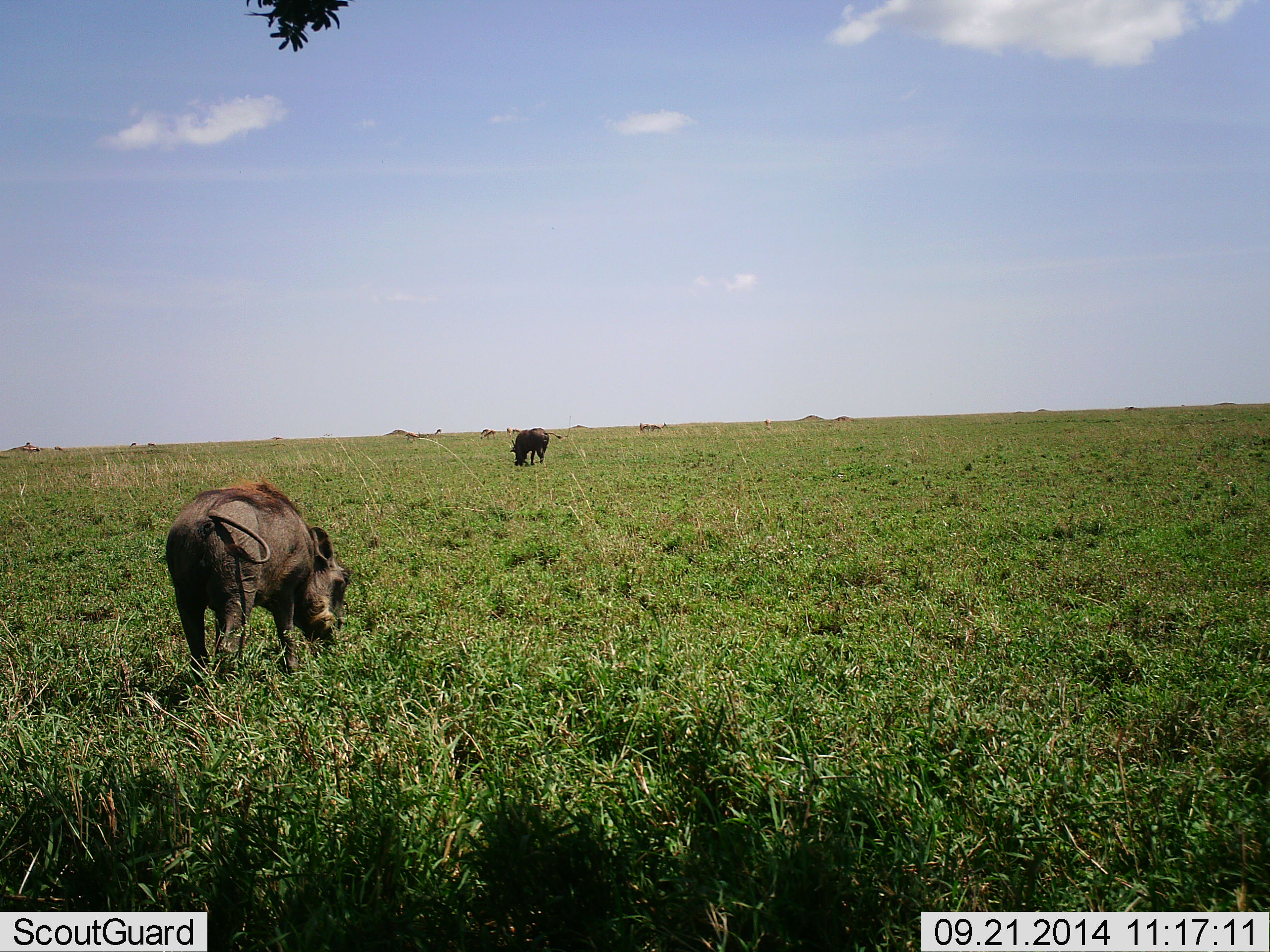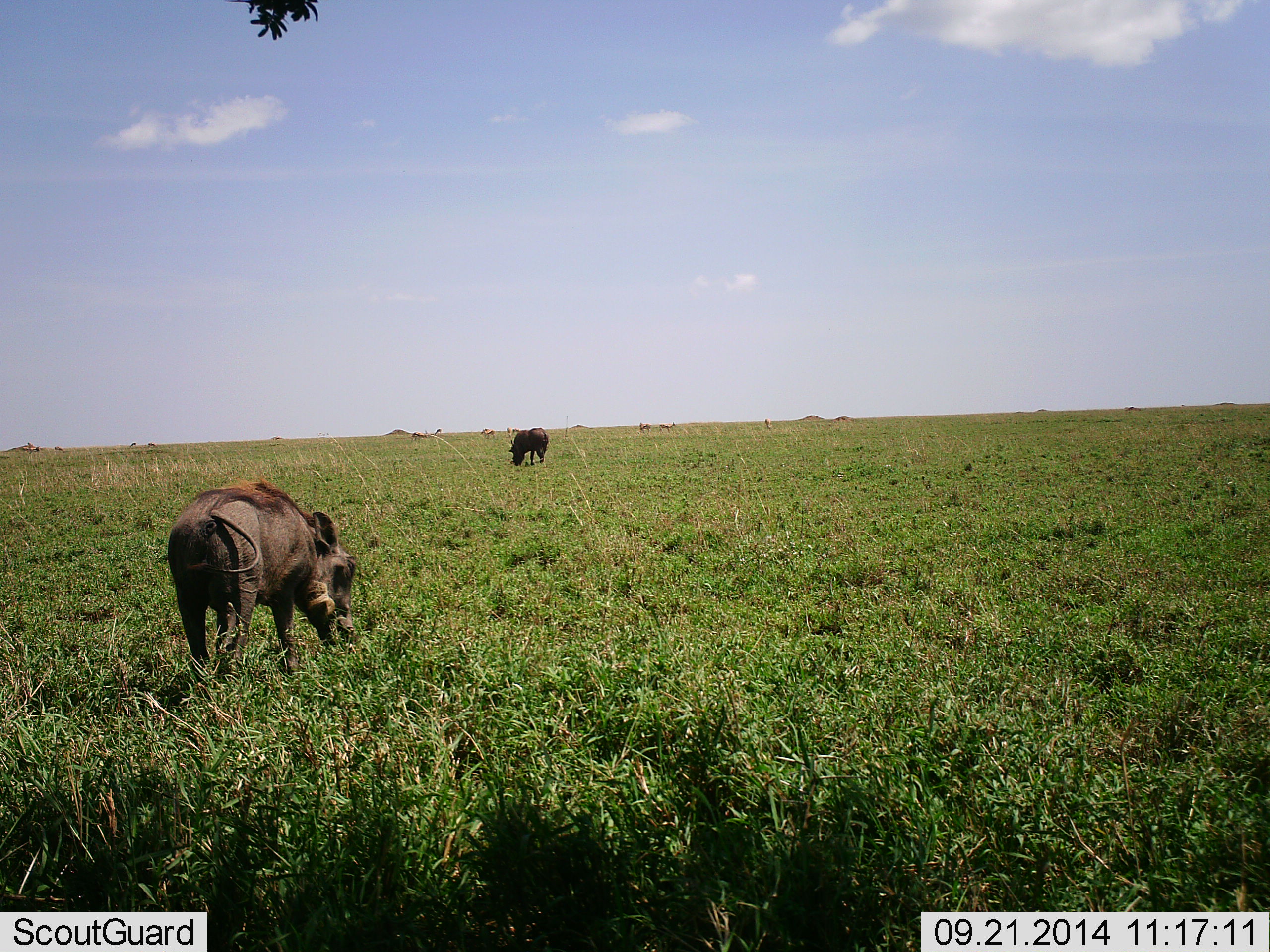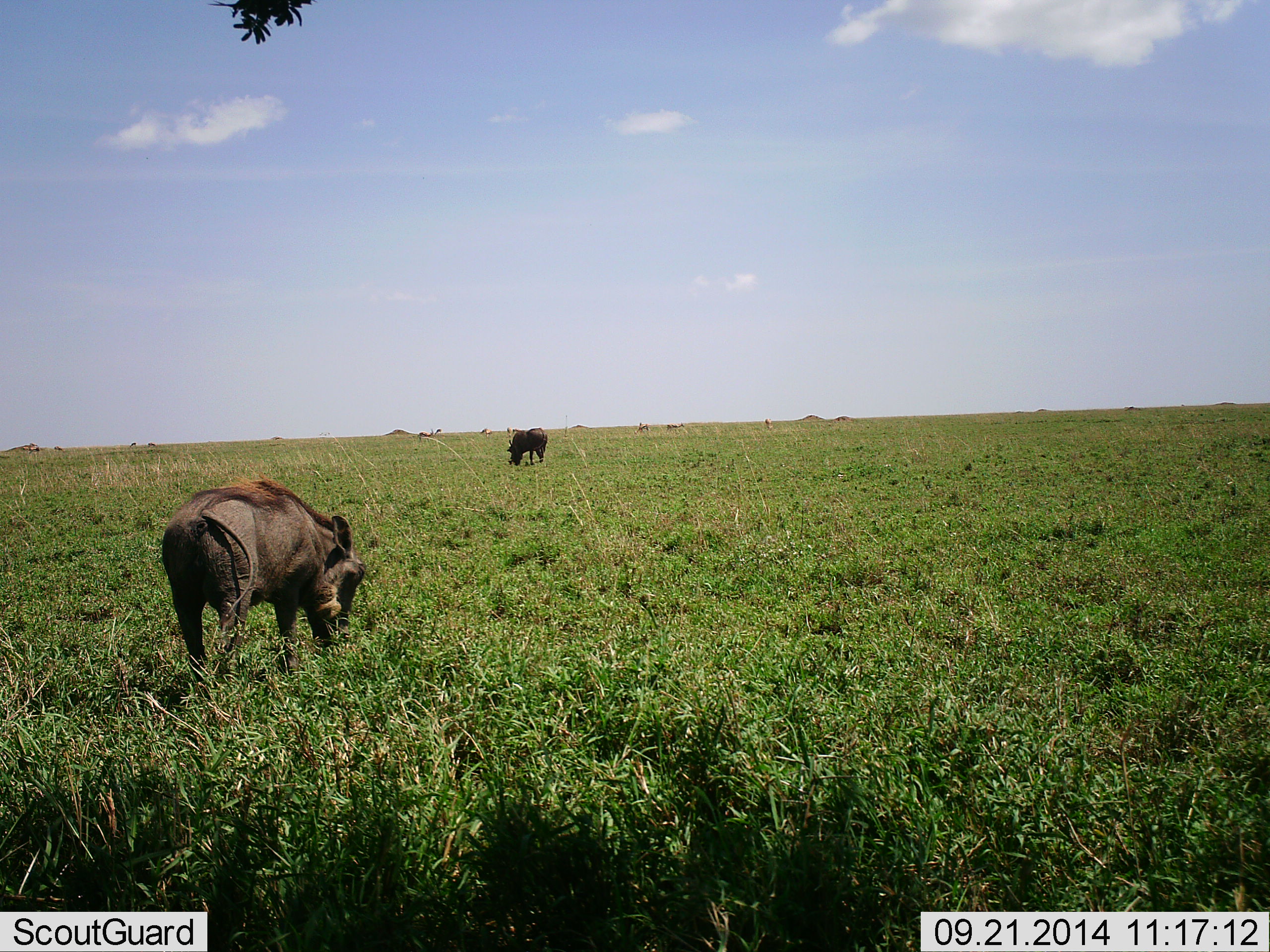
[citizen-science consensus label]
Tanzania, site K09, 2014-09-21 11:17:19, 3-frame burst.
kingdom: Animalia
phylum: Chordata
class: Mammalia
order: Artiodactyla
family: Suidae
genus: Phacochoerus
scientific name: Phacochoerus africanus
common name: warthog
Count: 2.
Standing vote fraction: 9%.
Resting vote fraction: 0%.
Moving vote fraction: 9%.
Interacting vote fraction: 0%.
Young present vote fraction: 0%.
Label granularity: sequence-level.